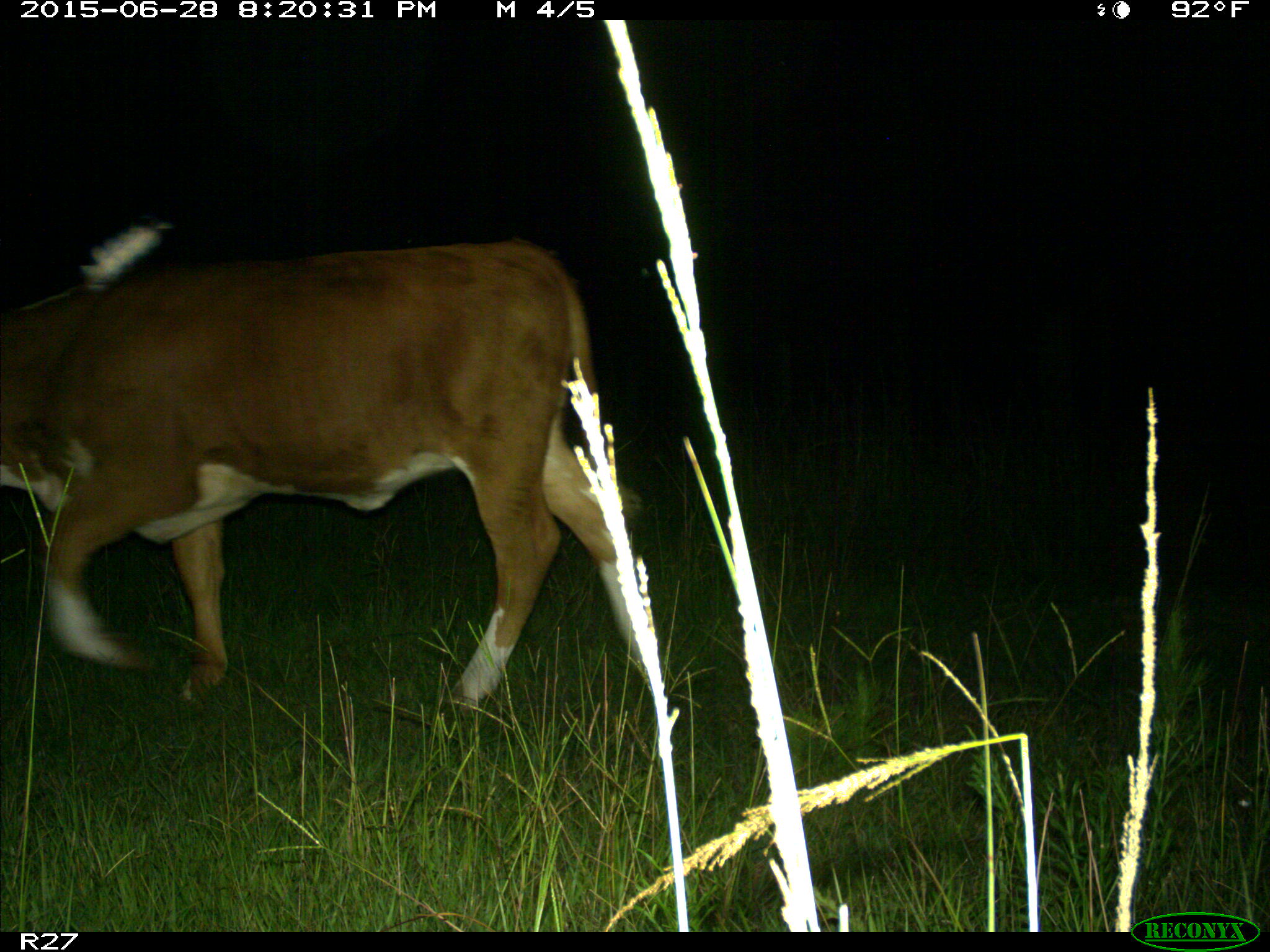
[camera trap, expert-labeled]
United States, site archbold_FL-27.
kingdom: Animalia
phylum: Chordata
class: Mammalia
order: Artiodactyla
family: Bovidae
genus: Bos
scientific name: Bos taurus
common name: domestic cow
Bos taurus (domestic cow).